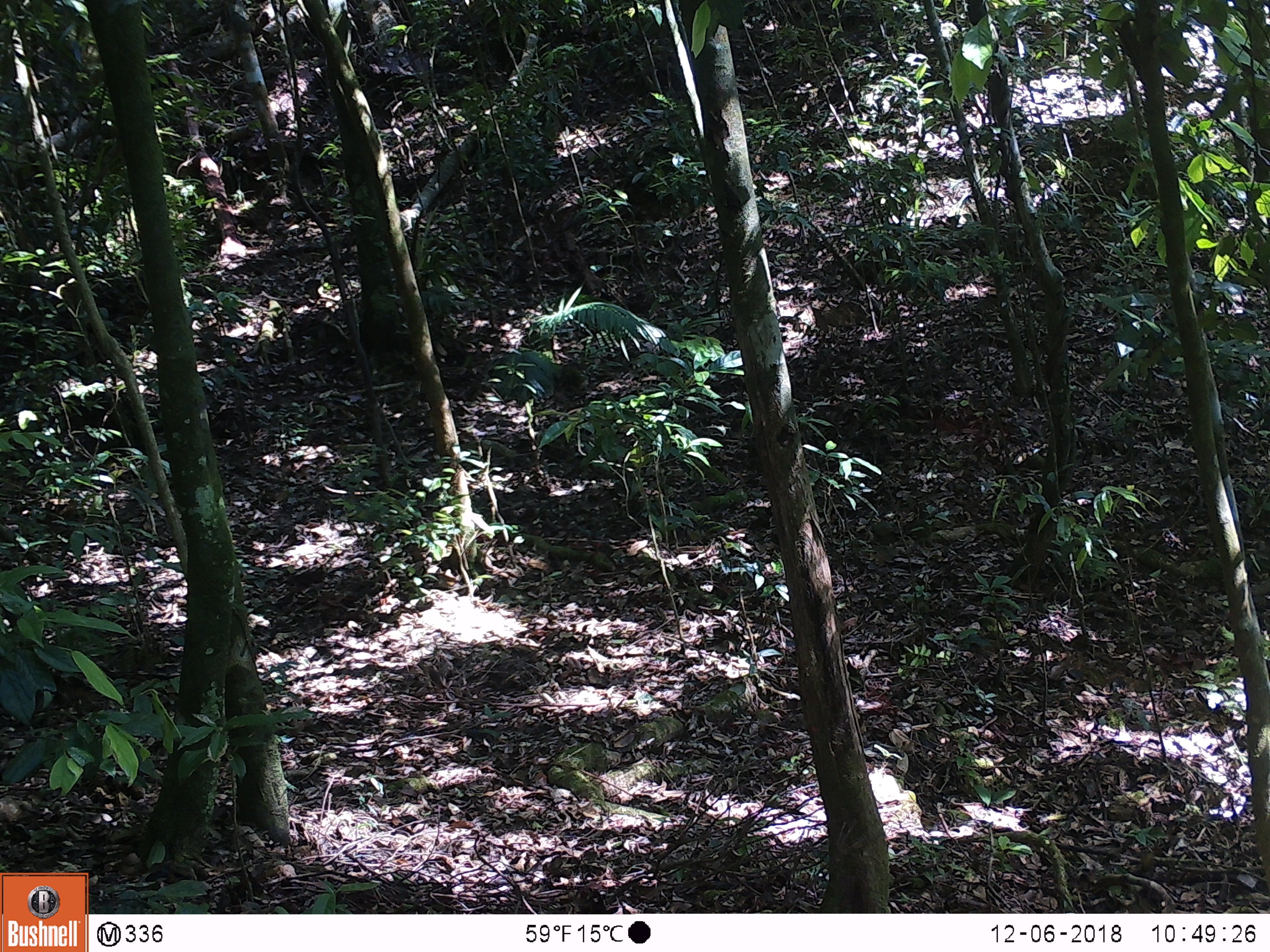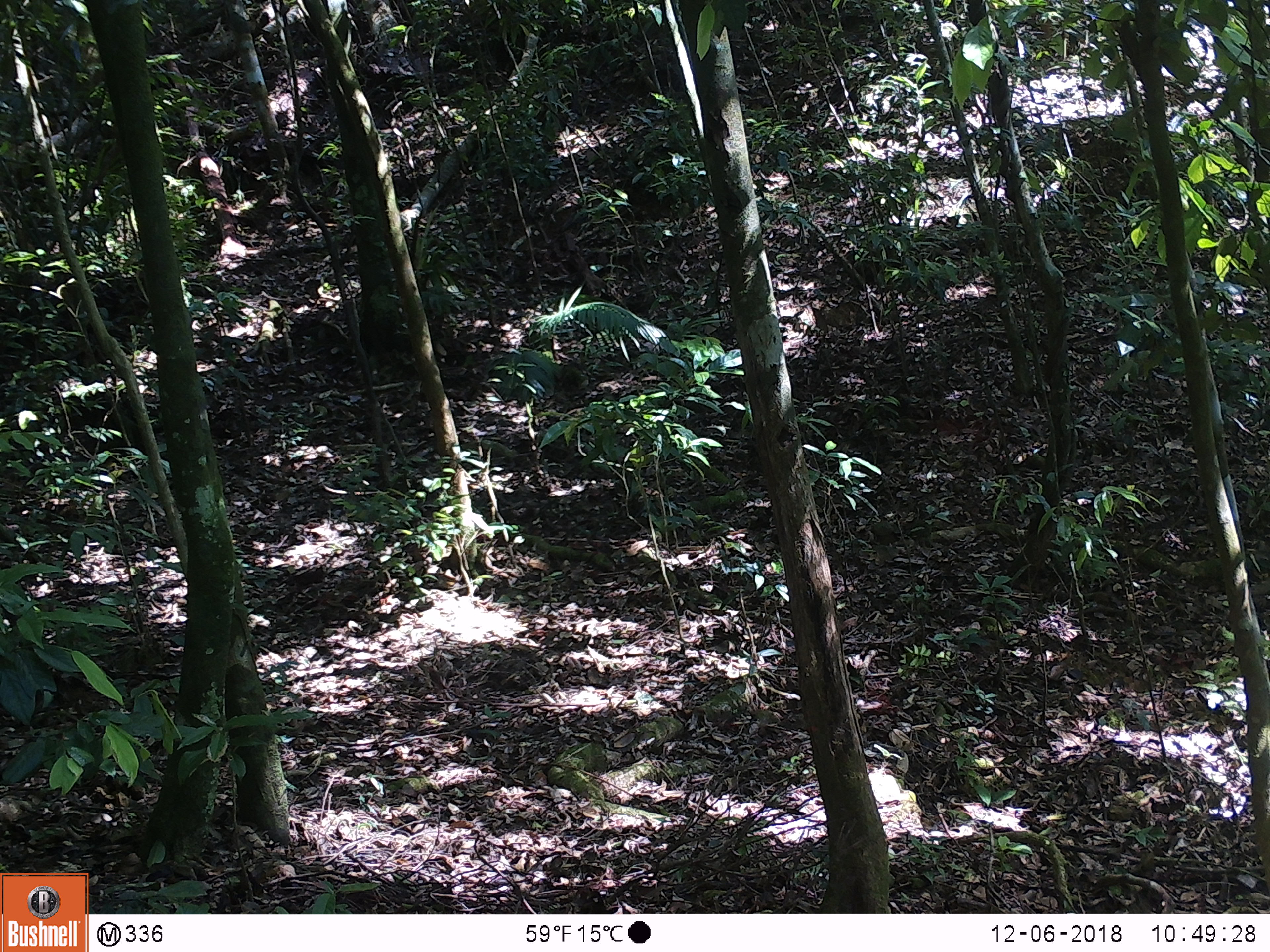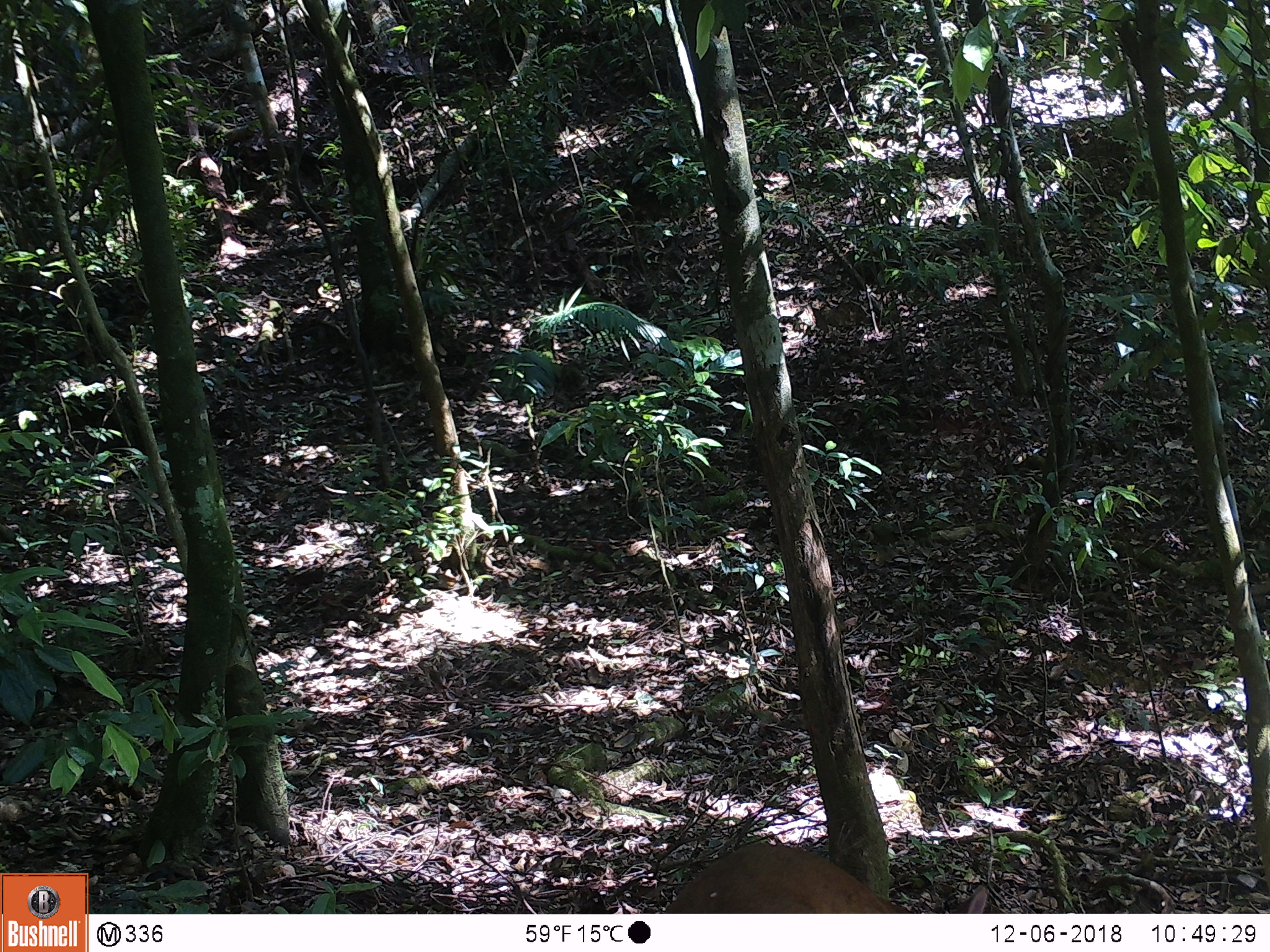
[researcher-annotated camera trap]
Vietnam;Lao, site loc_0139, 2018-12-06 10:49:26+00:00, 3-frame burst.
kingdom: Animalia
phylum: Chordata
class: Mammalia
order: Artiodactyla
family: Cervidae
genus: Muntiacus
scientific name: Muntiacus vuquangensis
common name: large-antlered muntjac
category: large antlered muntjac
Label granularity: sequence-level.